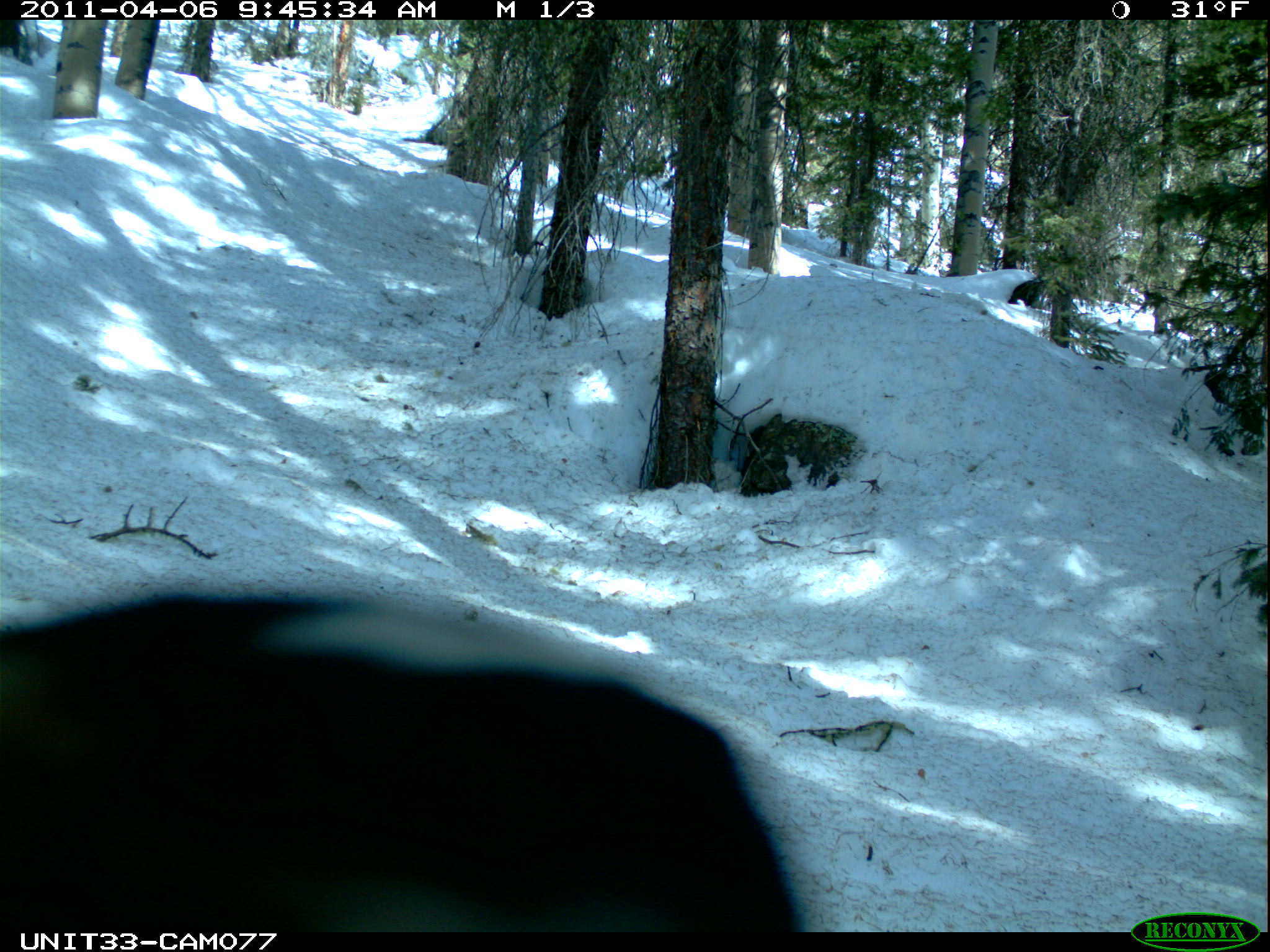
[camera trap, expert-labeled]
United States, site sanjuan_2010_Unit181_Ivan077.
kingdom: Animalia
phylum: Chordata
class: Aves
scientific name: Aves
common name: birds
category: unidentified bird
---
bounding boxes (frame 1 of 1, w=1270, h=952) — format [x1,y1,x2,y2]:
animal: [1,592,798,933]